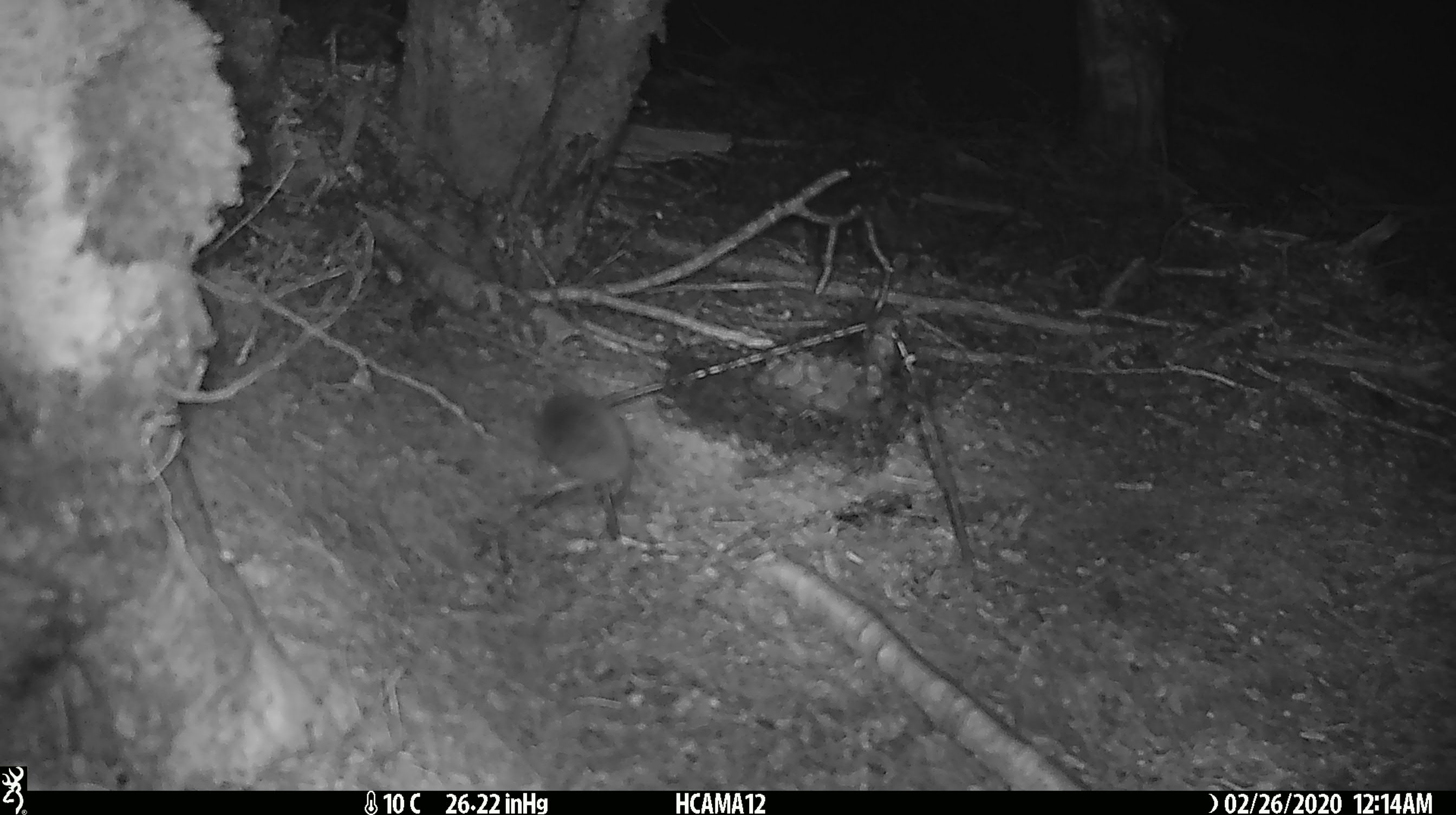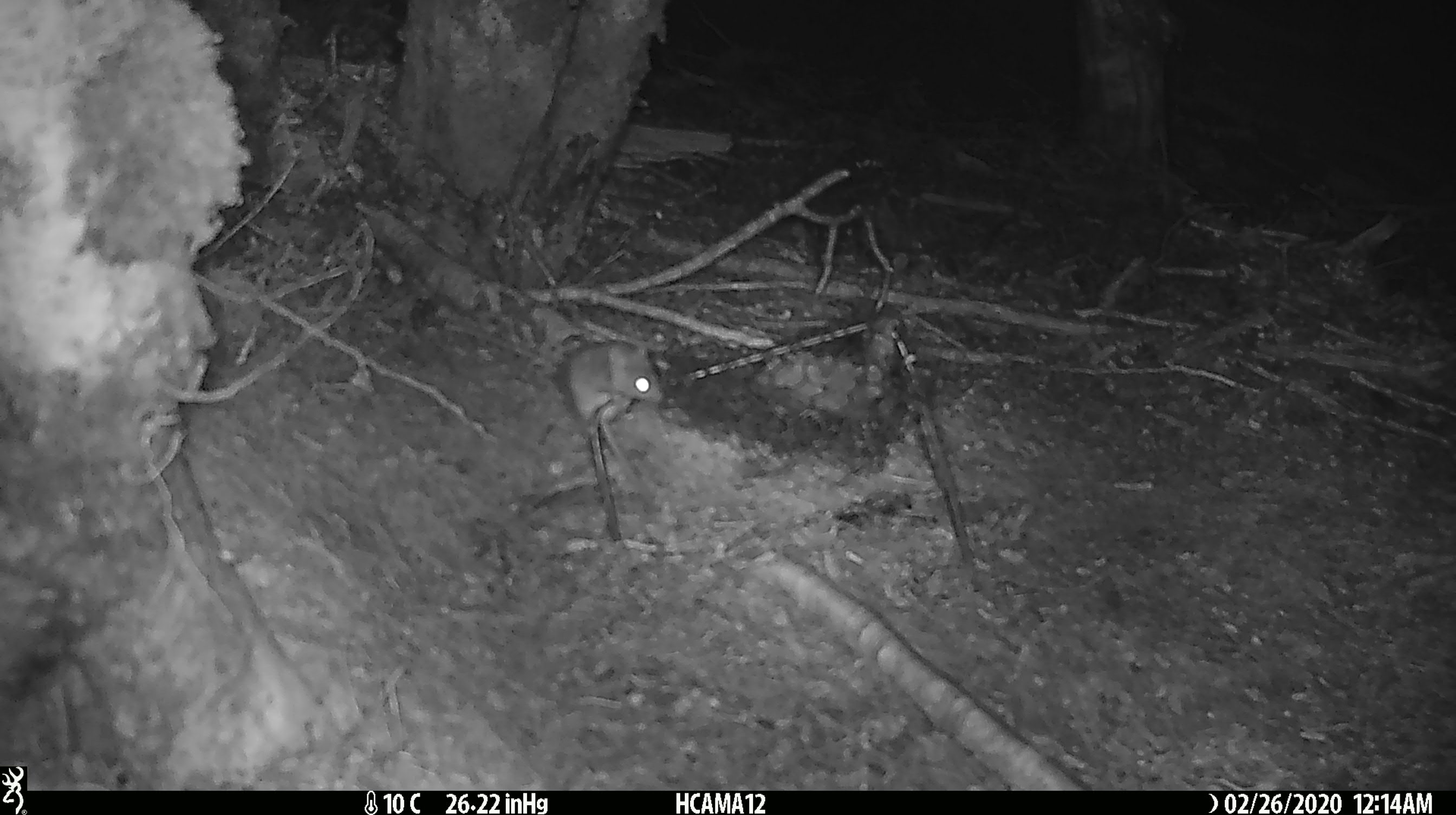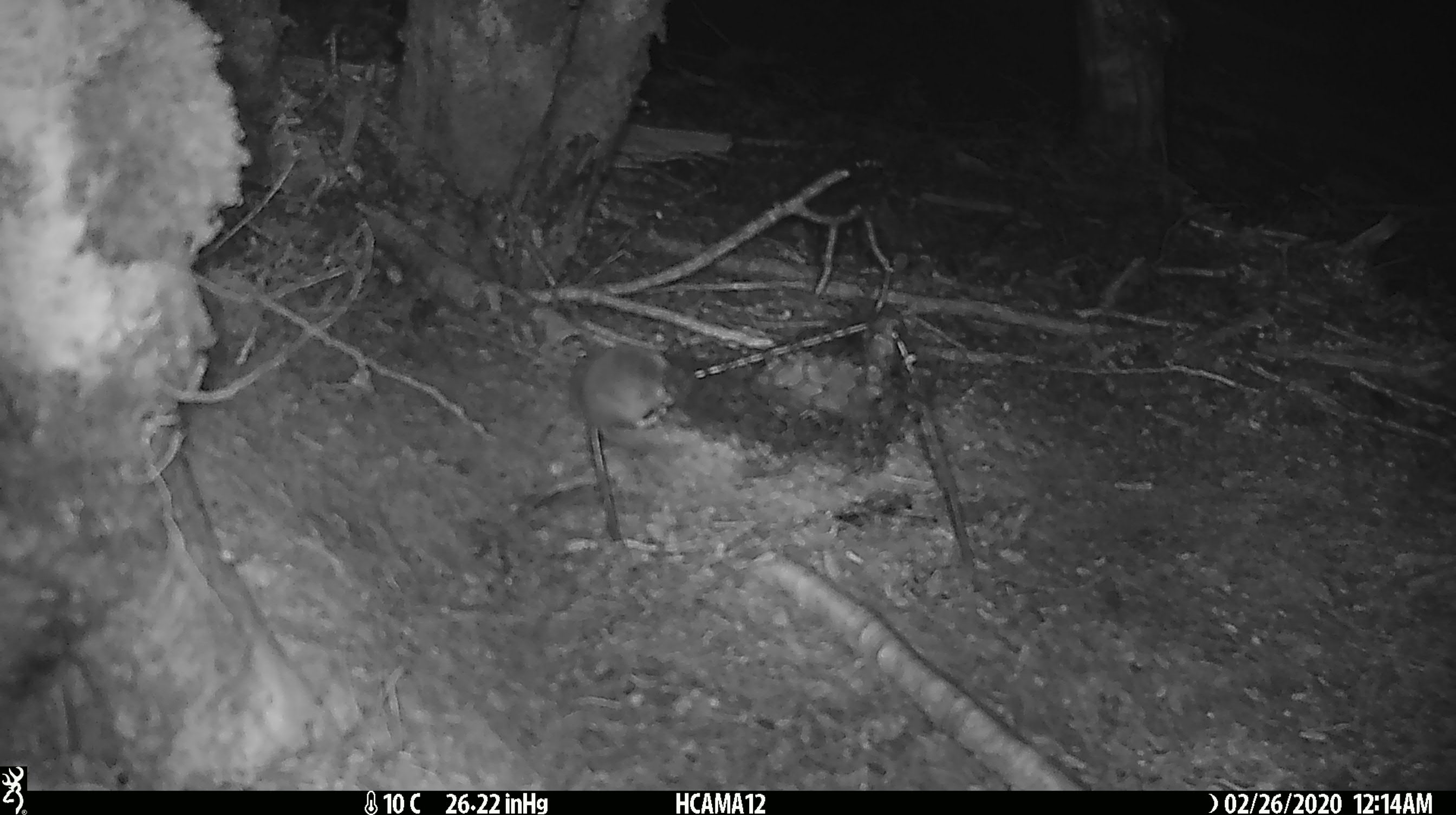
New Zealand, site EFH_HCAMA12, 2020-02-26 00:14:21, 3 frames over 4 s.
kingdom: Animalia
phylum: Chordata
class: Mammalia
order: Rodentia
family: Muridae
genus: Mus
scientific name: Mus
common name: mouse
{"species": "mouse (Mus)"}